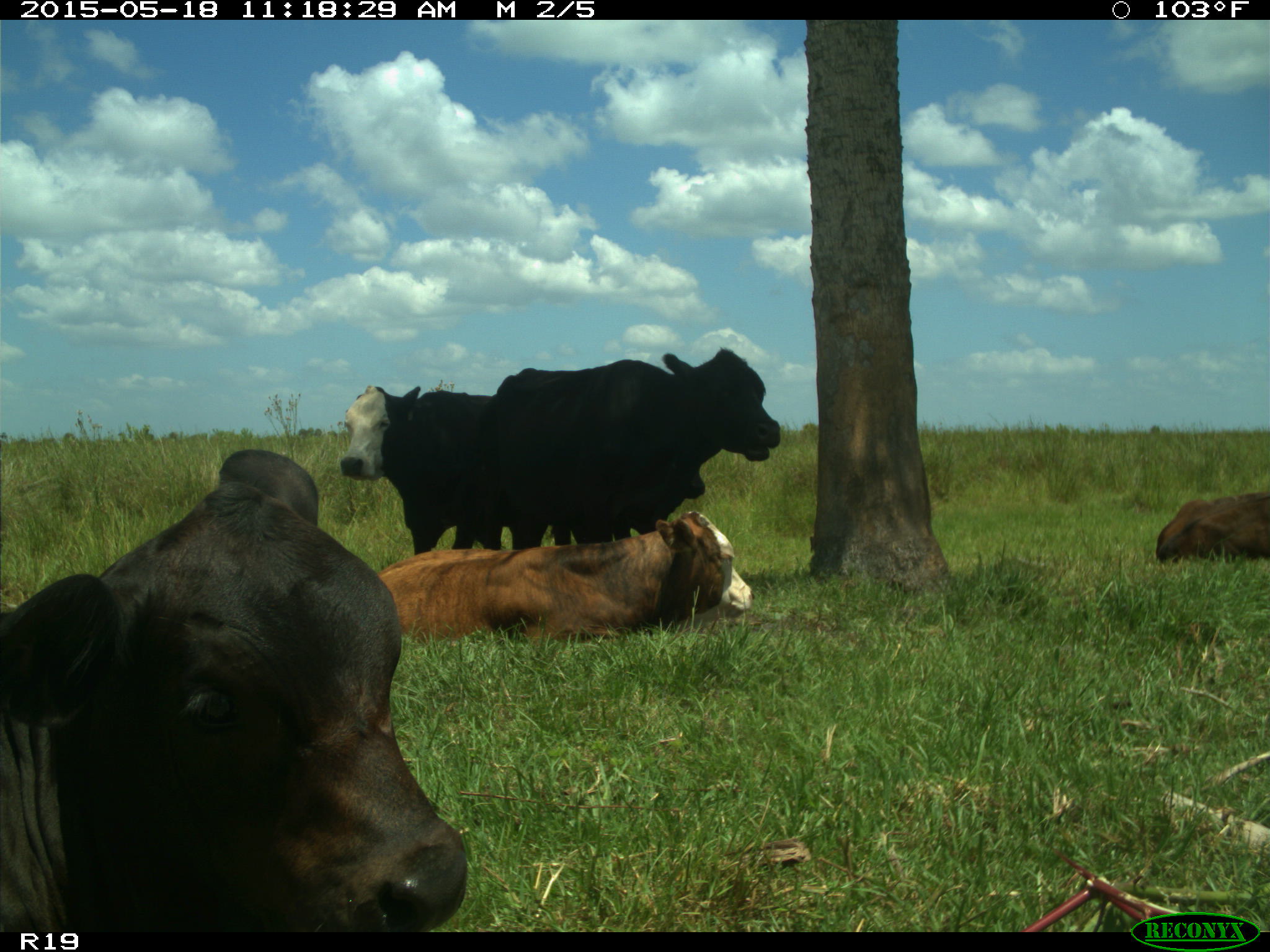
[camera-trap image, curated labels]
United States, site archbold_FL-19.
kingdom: Animalia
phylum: Chordata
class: Mammalia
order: Artiodactyla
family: Bovidae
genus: Bos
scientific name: Bos taurus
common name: domestic cow